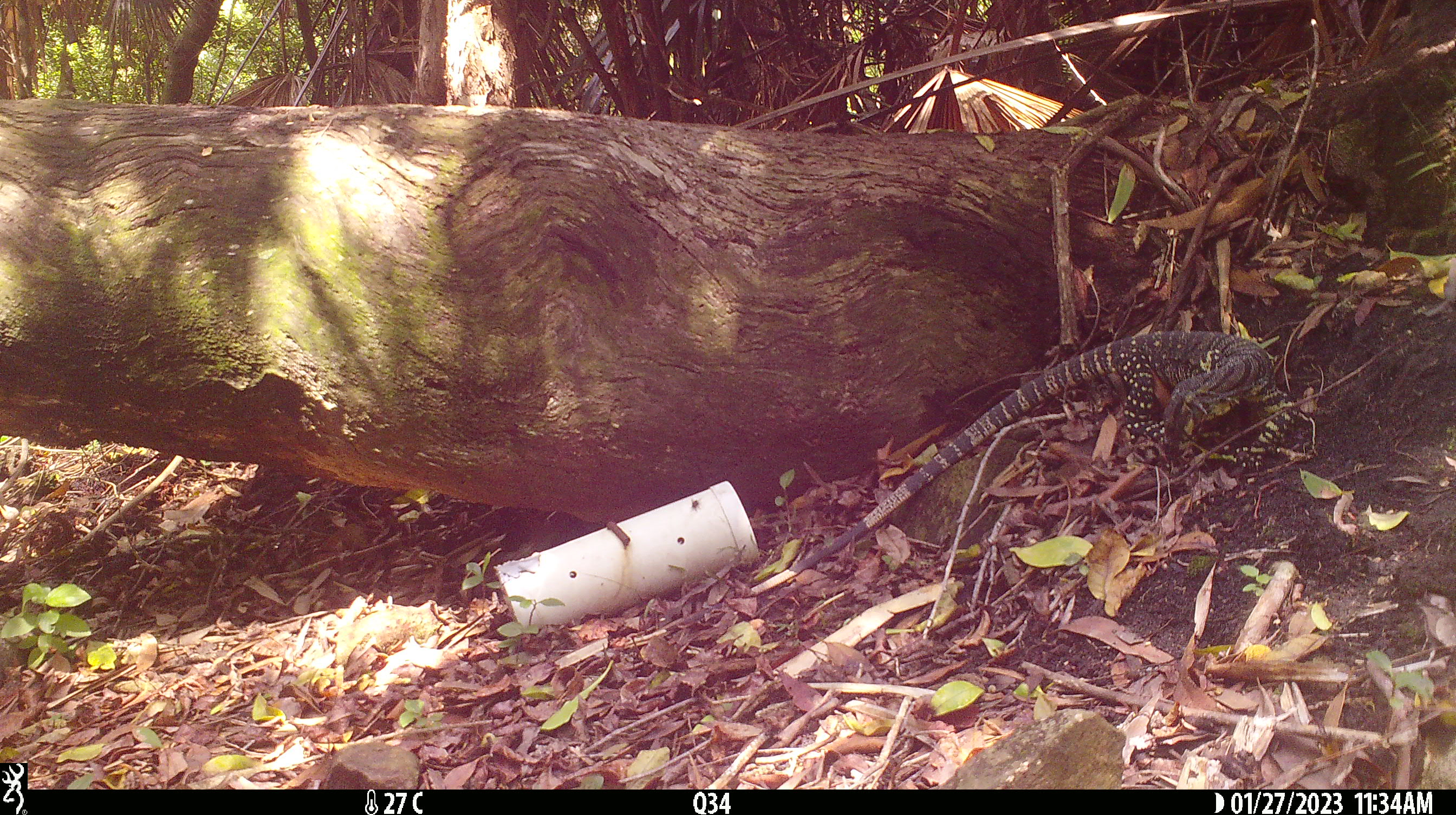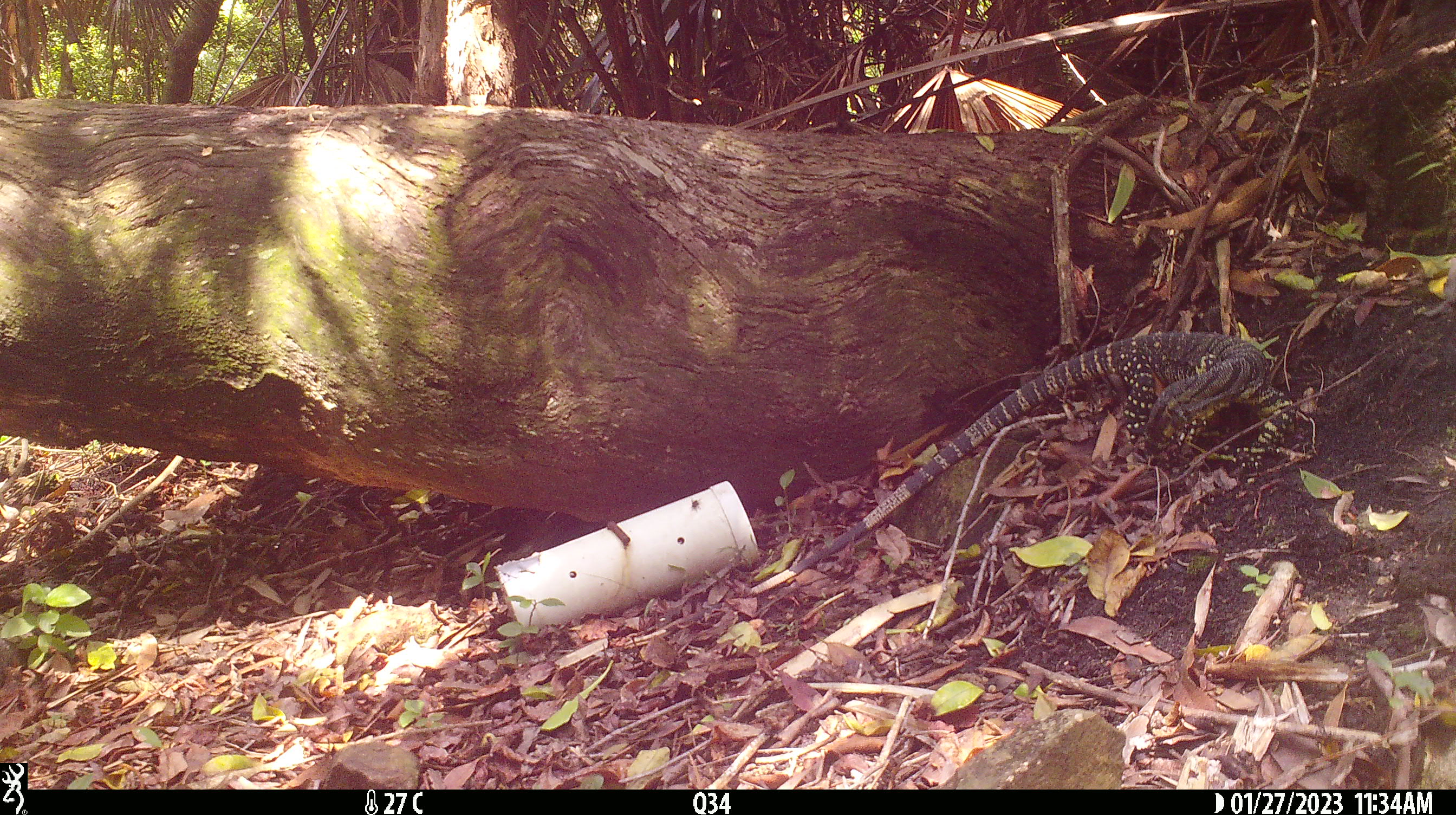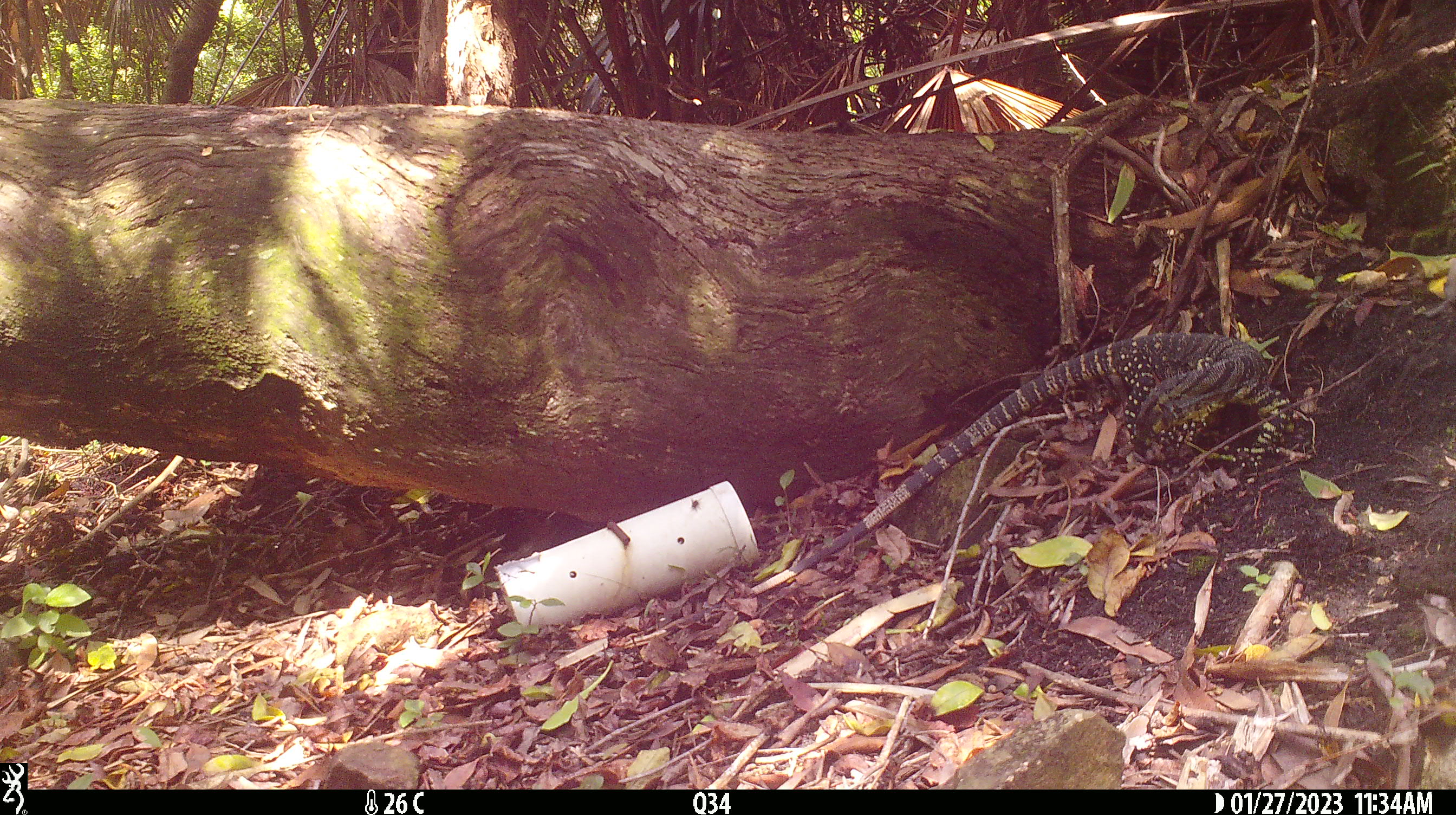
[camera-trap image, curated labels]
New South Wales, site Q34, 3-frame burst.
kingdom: Animalia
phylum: Chordata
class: Reptilia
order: Squamata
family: Varanidae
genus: Varanus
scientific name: Varanus varius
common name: lace monitor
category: goanna